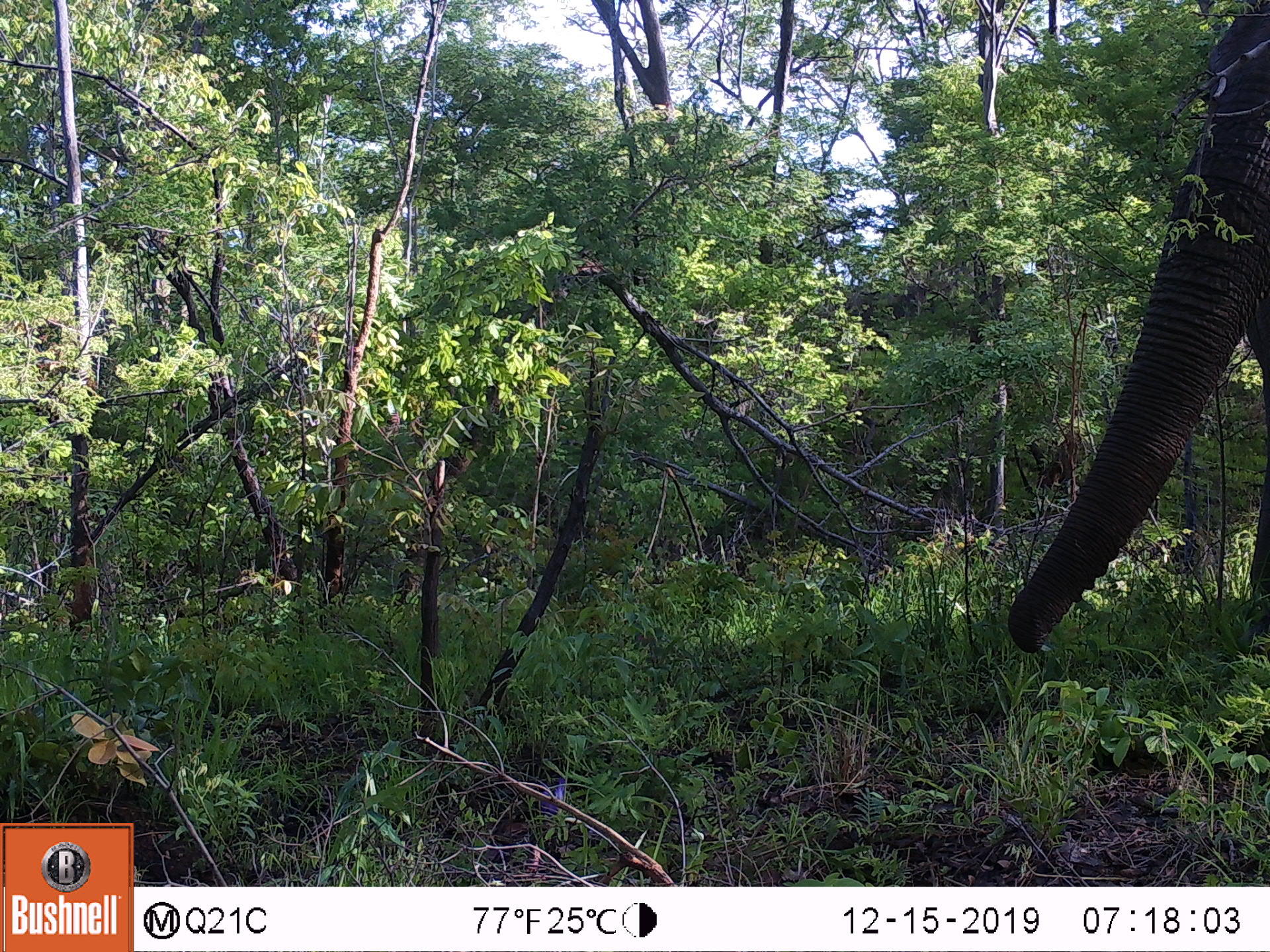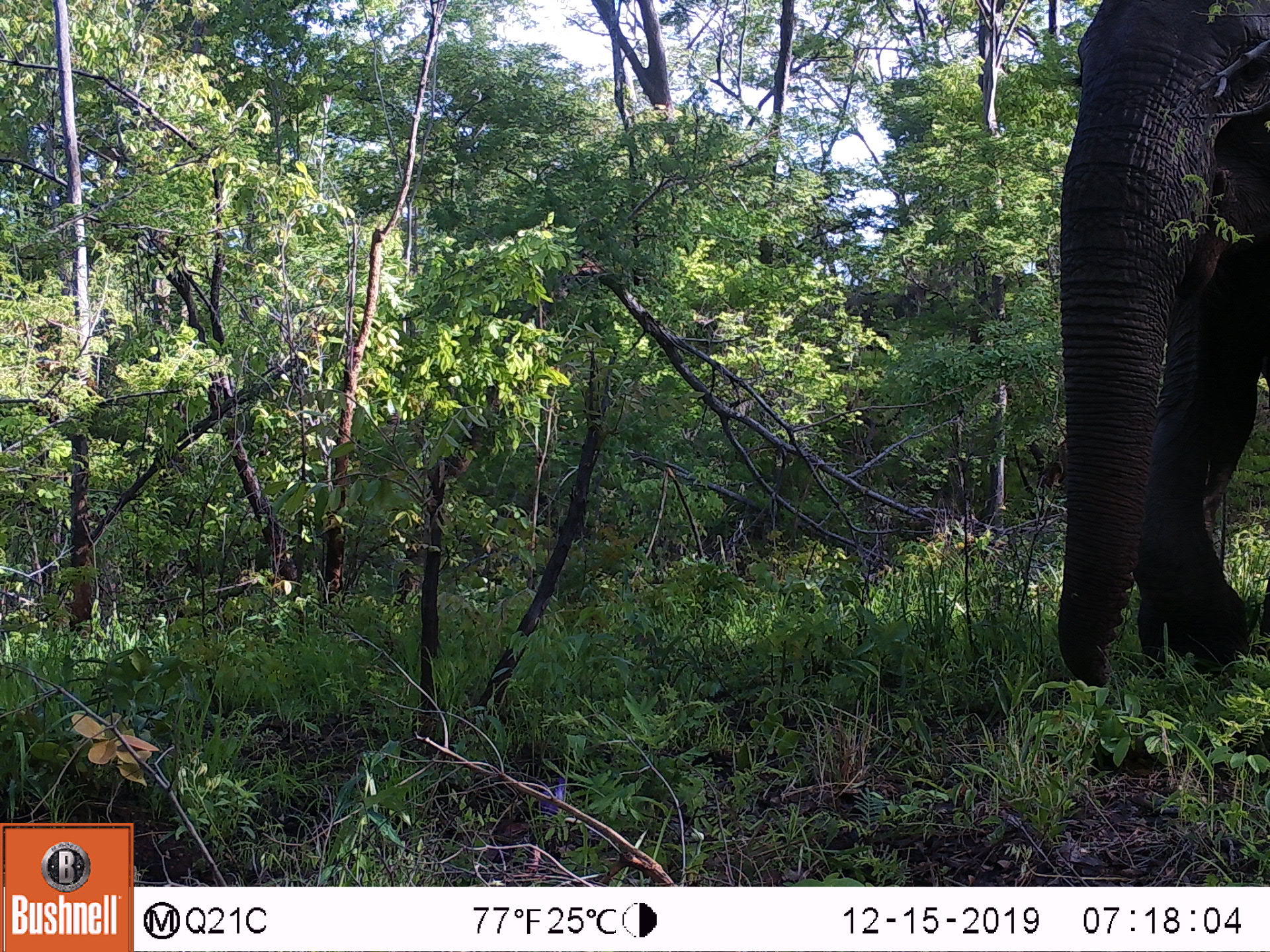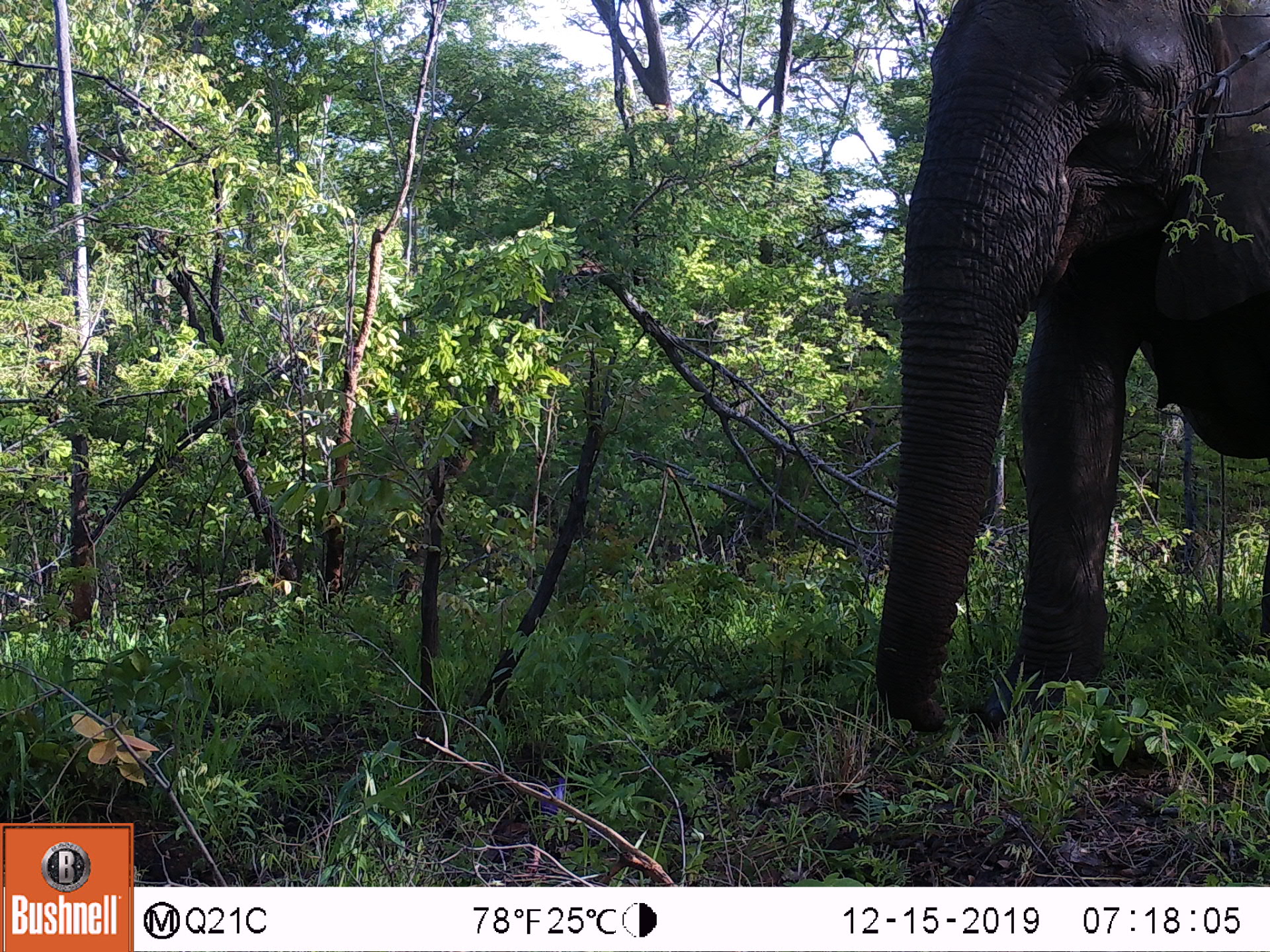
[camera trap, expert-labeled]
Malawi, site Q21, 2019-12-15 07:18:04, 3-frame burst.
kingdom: Animalia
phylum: Chordata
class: Mammalia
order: Proboscidea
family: Elephantidae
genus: Loxodonta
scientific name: Loxodonta africana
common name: african savanna elephant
African savanna elephant (Loxodonta africana), count 1.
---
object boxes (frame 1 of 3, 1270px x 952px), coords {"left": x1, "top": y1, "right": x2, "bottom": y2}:
african savanna elephant: {"left": 997, "top": 0, "right": 1269, "bottom": 674}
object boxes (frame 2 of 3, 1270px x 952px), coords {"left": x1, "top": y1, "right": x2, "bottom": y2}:
african savanna elephant: {"left": 1034, "top": 2, "right": 1267, "bottom": 701}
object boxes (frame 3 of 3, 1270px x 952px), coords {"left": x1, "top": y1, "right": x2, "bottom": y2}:
african savanna elephant: {"left": 863, "top": 0, "right": 1269, "bottom": 746}